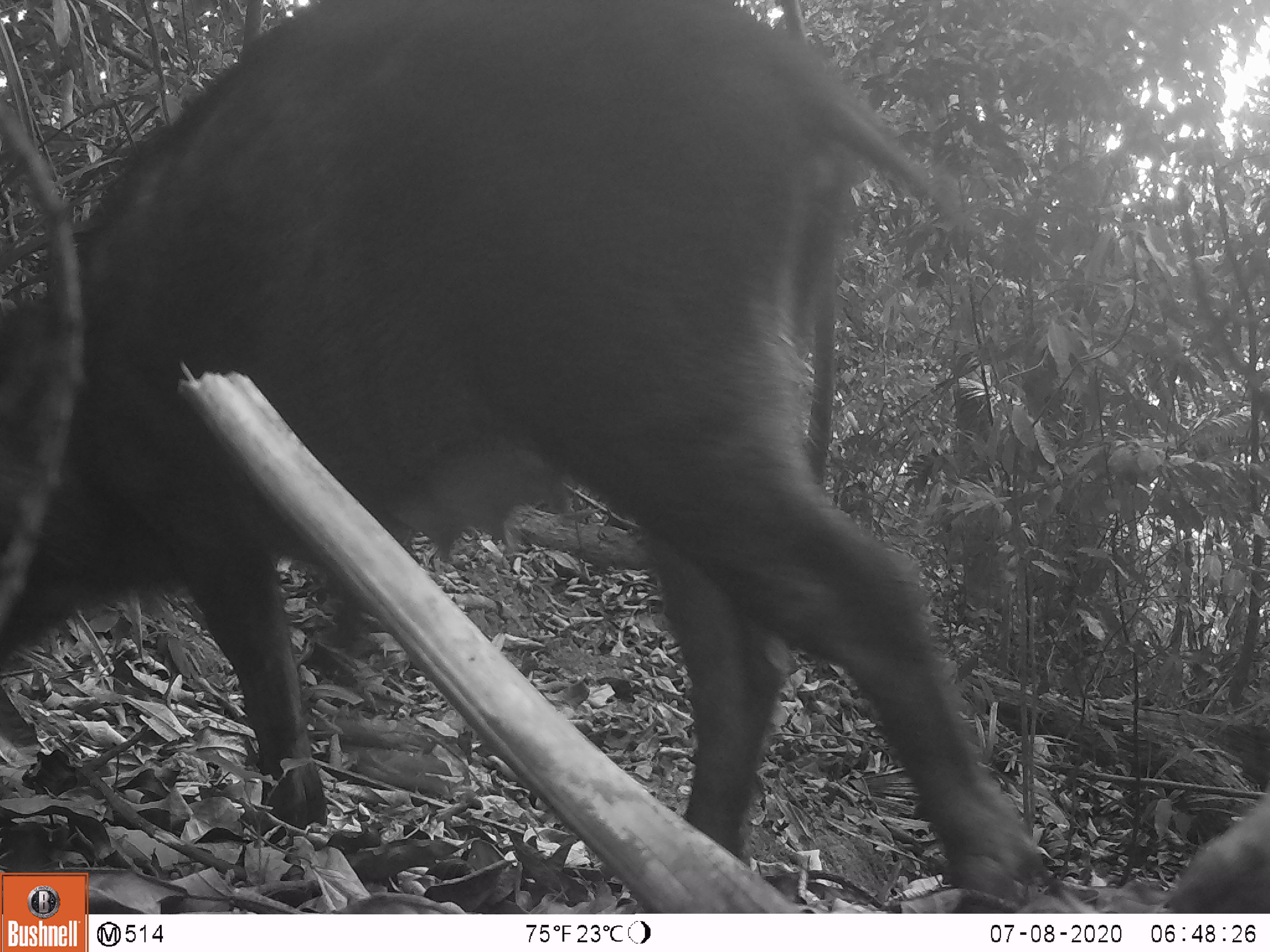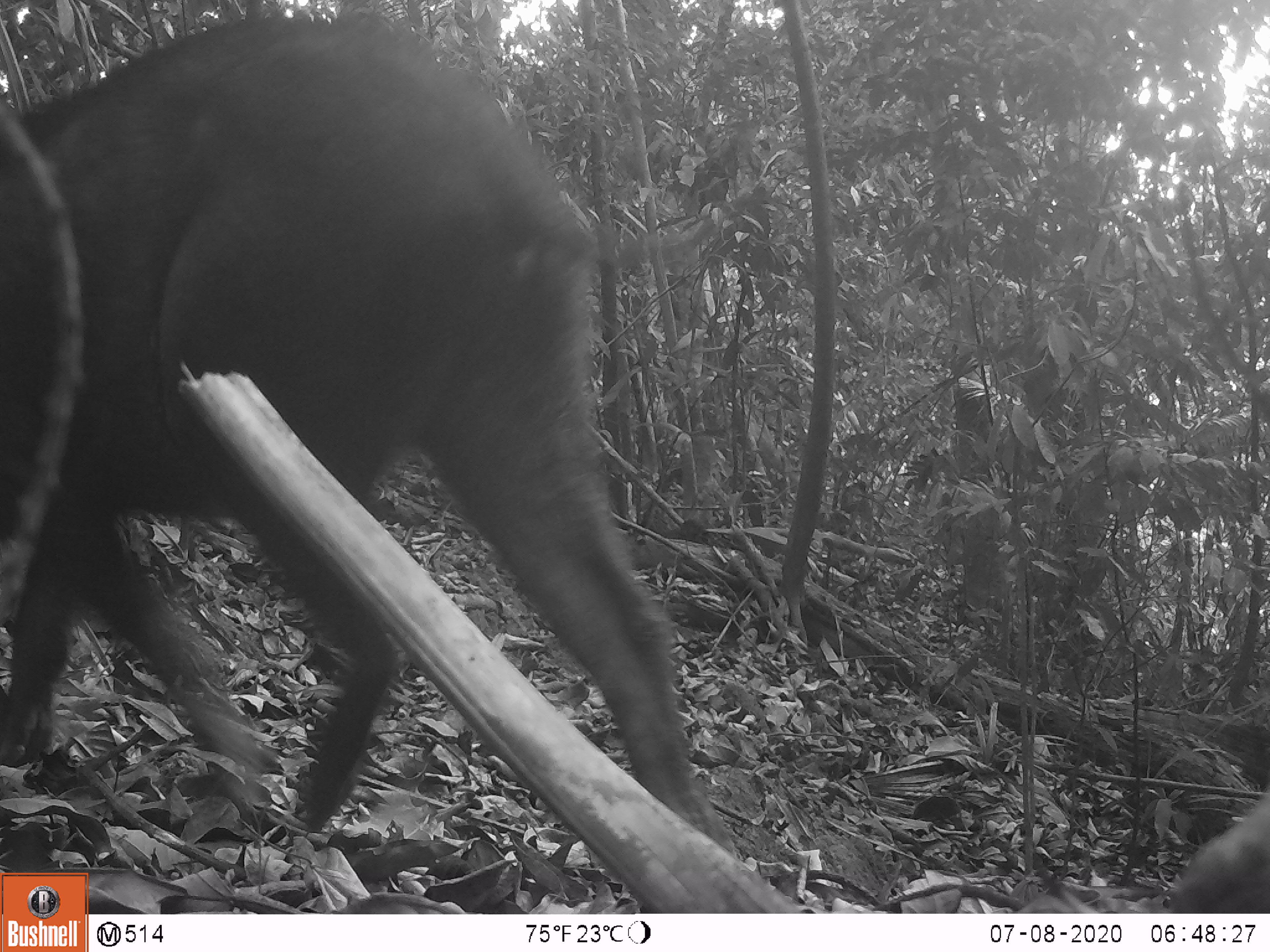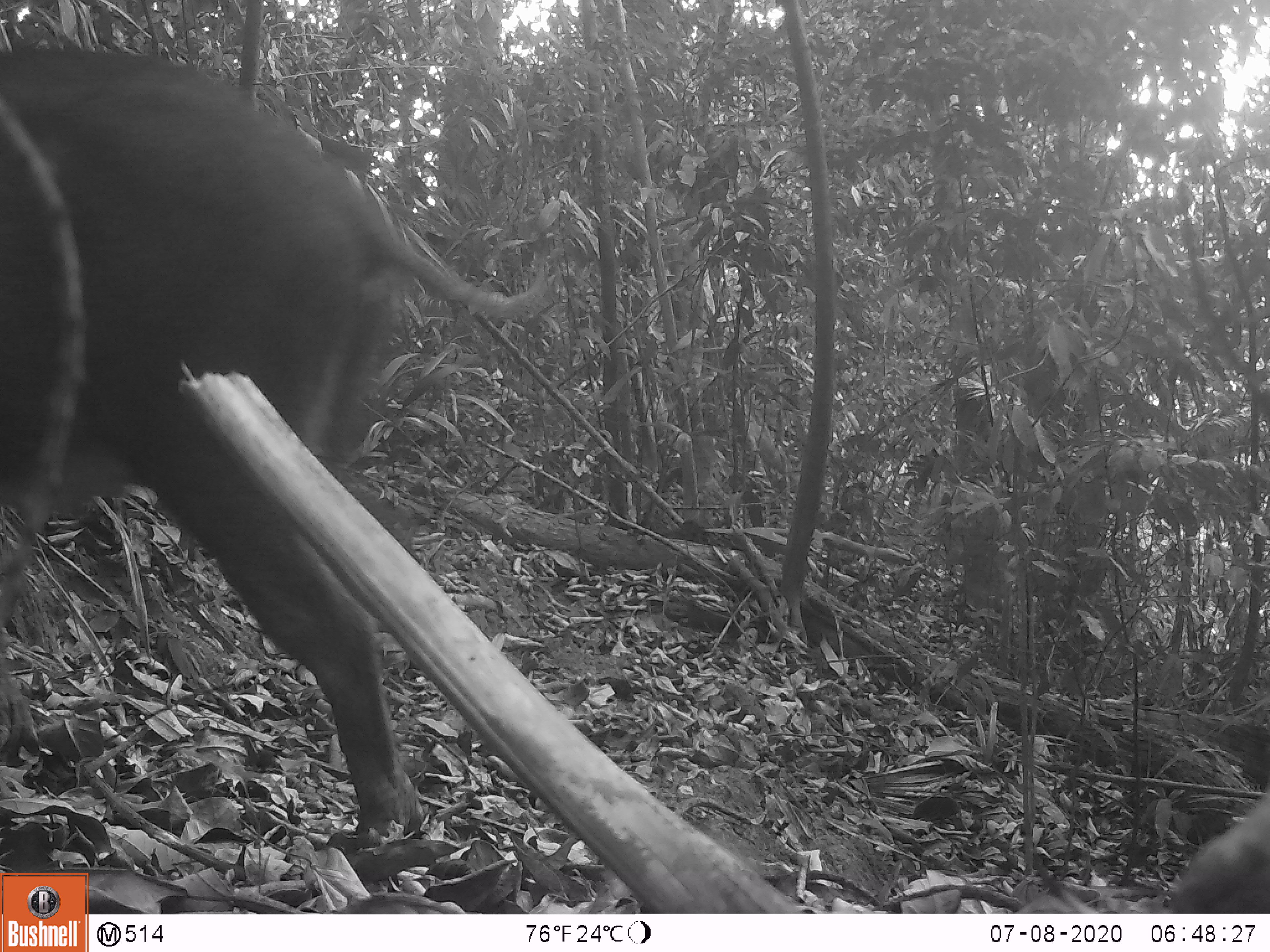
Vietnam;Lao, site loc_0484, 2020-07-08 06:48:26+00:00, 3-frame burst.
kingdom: Animalia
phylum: Chordata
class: Mammalia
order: Artiodactyla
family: Suidae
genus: Sus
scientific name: Sus scrofa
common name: eurasian wild pig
Eurasian wild pig (Sus scrofa). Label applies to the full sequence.